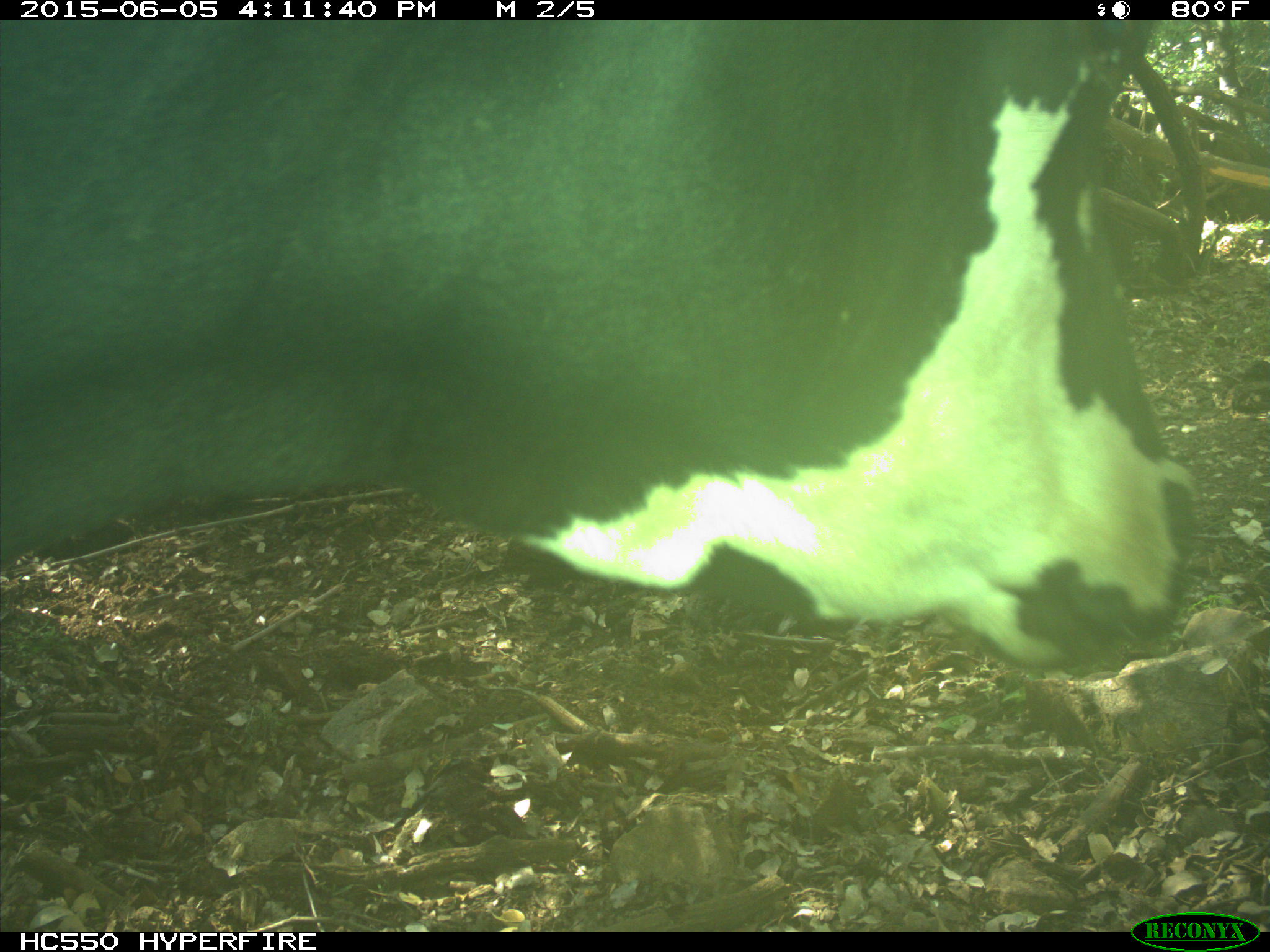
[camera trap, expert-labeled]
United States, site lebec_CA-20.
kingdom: Animalia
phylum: Chordata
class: Mammalia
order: Artiodactyla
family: Bovidae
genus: Bos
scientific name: Bos taurus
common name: domestic cow